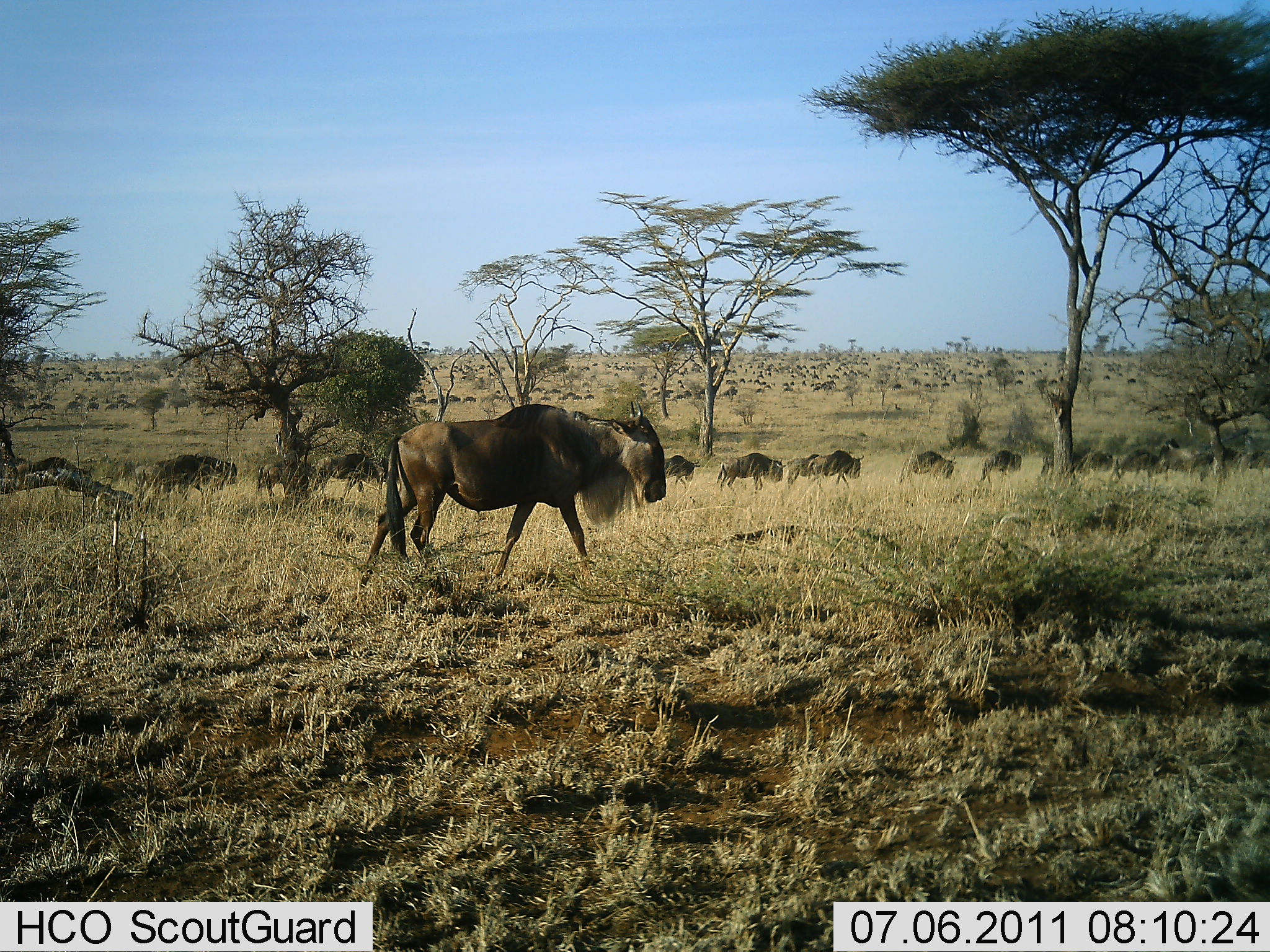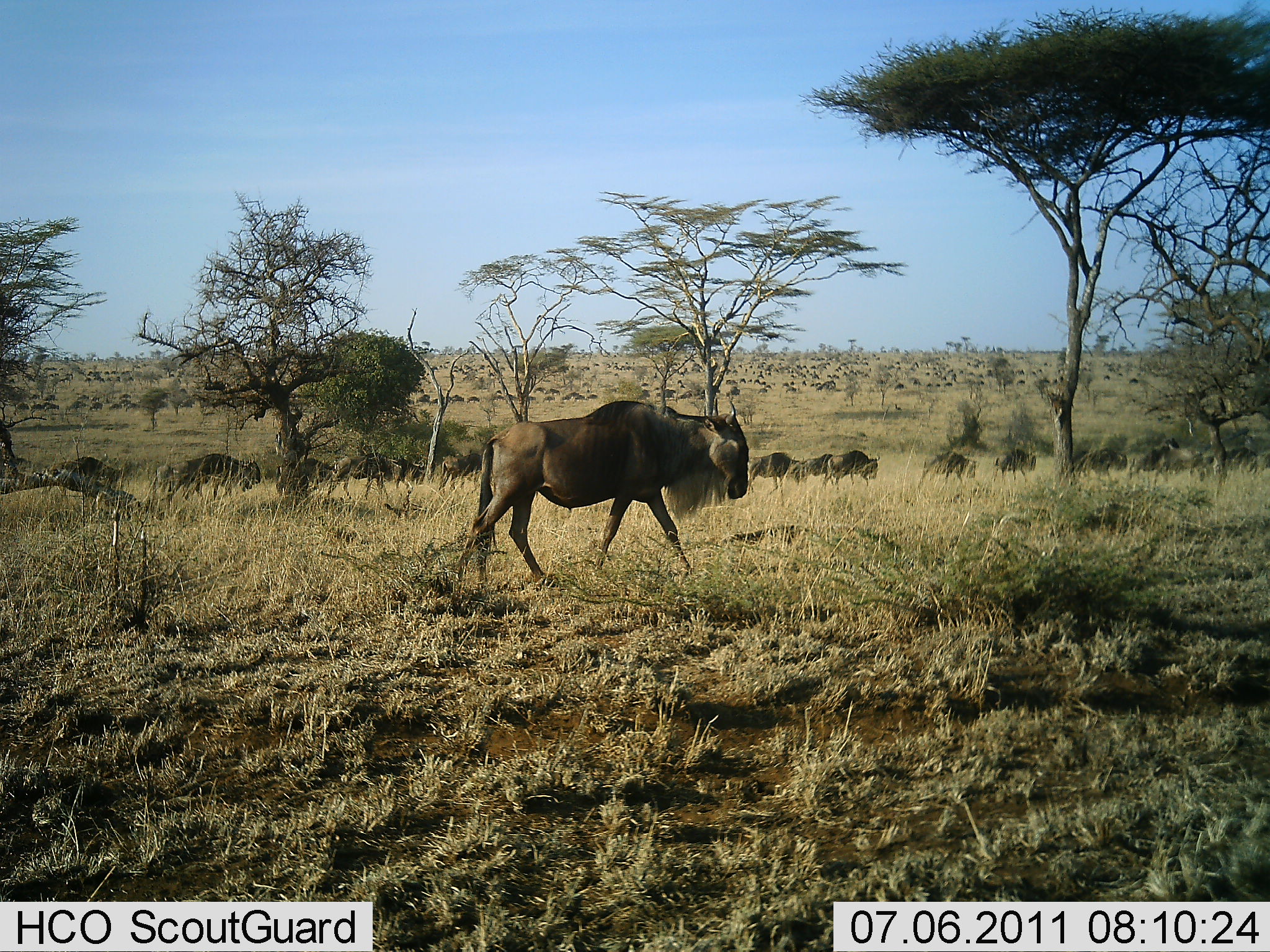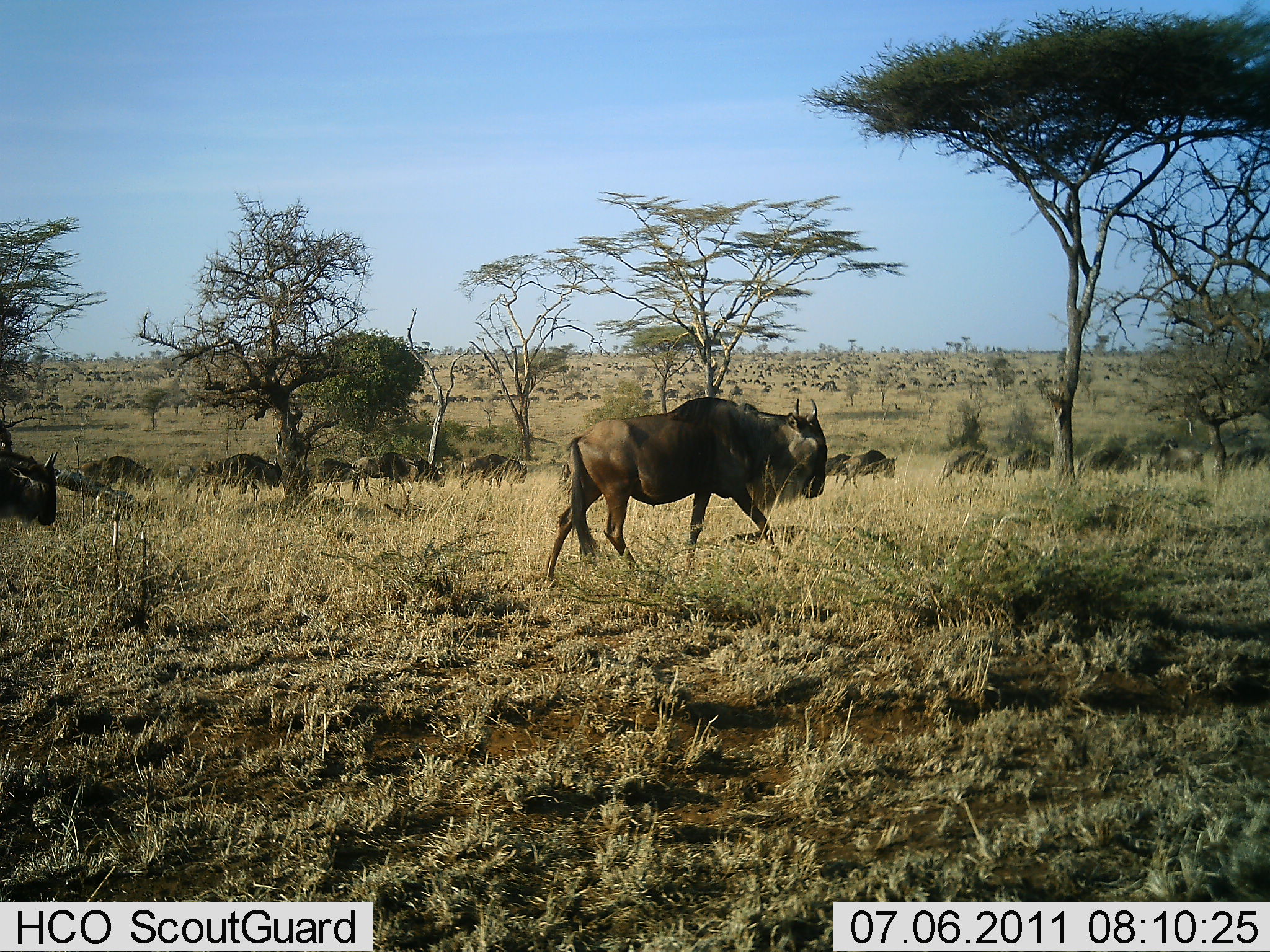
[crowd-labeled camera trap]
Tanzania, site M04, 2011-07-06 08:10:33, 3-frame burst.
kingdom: Animalia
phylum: Chordata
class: Mammalia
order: Artiodactyla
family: Bovidae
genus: Connochaetes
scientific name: Connochaetes taurinus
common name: blue wildebeest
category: wildebeest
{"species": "wildebeest (blue wildebeest) (Connochaetes taurinus)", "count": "51+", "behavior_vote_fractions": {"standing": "0%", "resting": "0%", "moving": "100%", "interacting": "0%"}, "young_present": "0%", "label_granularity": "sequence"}